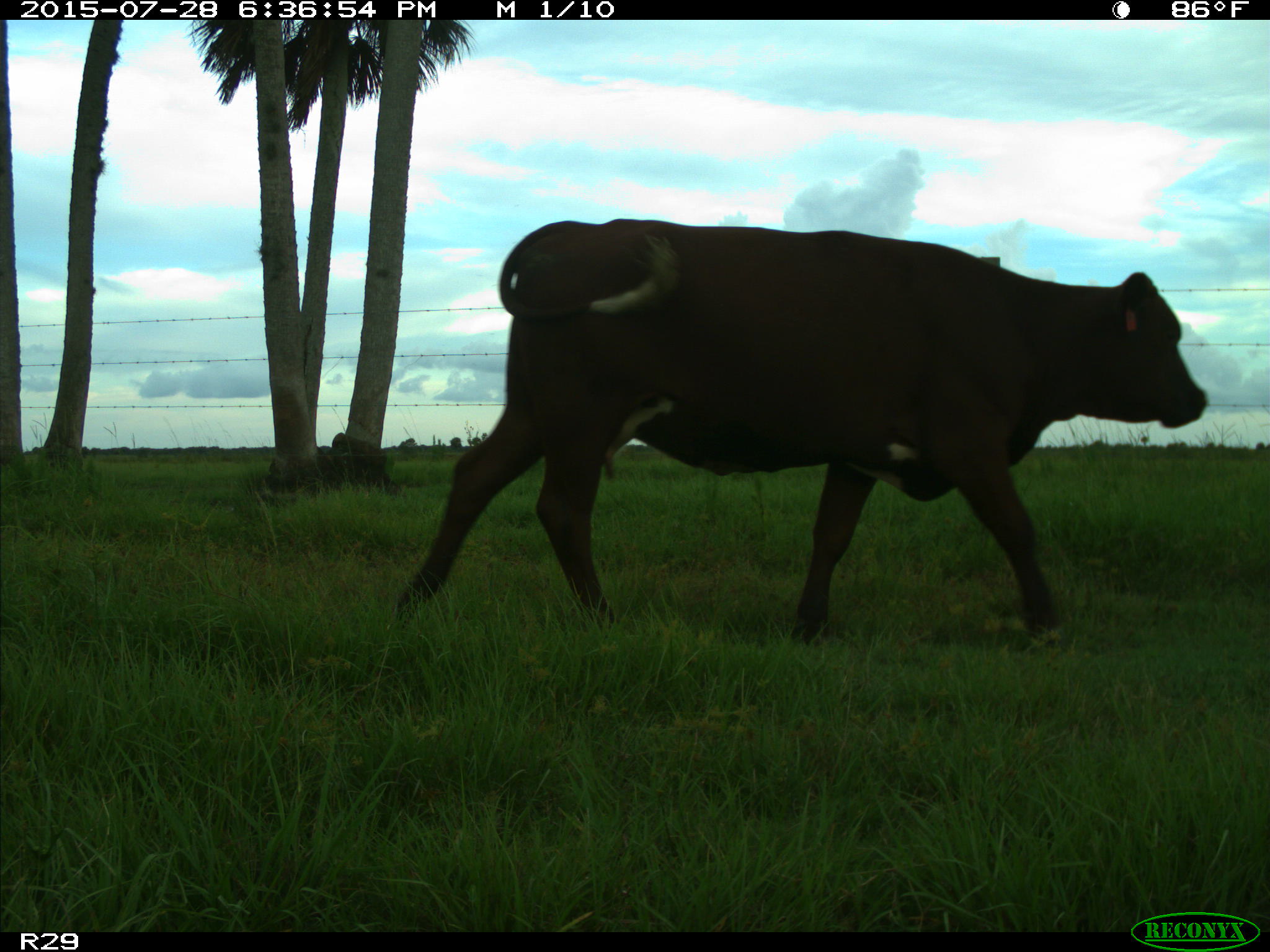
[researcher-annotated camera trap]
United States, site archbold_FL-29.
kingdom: Animalia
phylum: Chordata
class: Mammalia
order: Artiodactyla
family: Bovidae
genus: Bos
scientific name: Bos taurus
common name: domestic cow